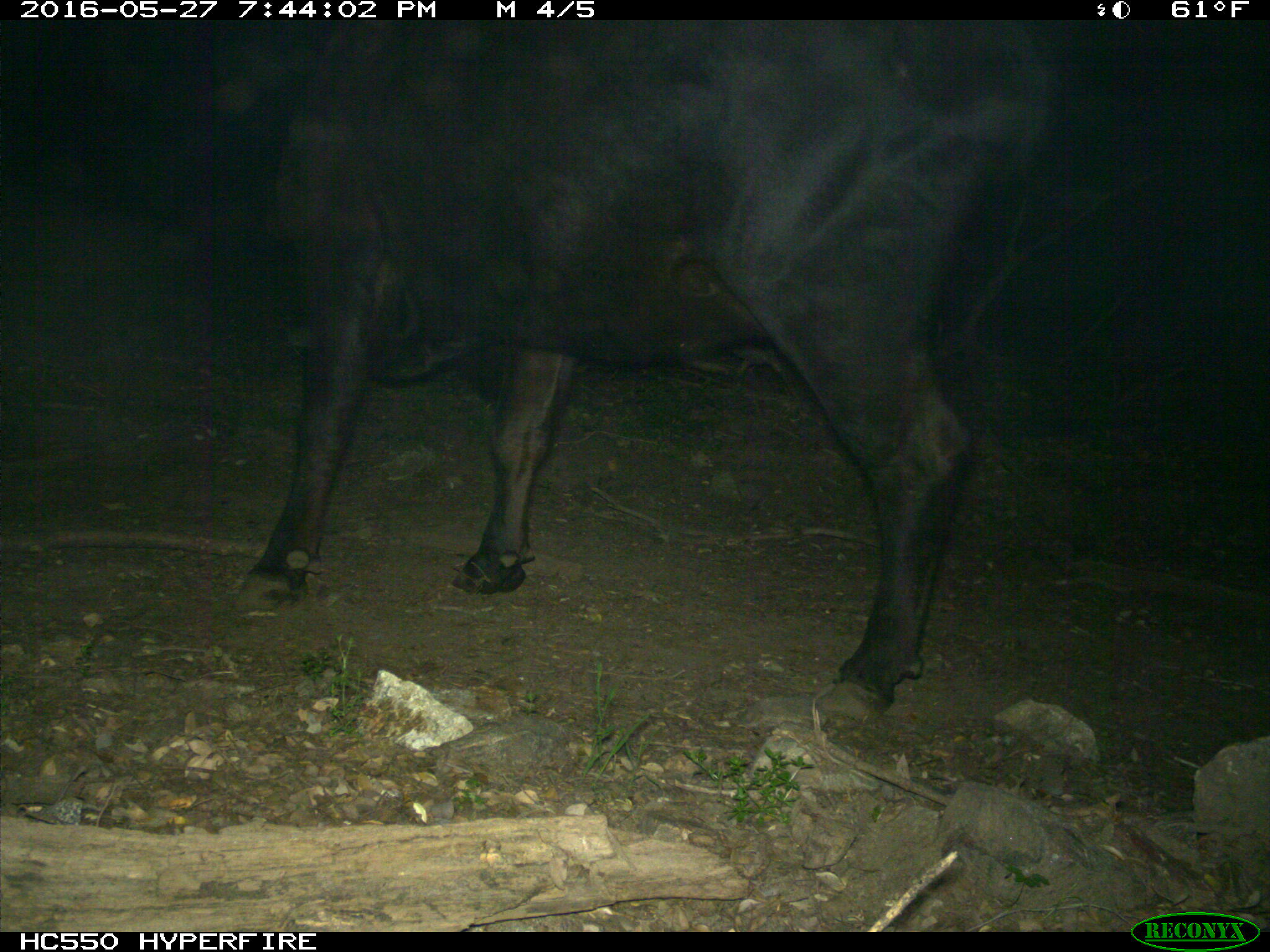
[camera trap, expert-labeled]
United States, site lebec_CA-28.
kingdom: Animalia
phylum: Chordata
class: Mammalia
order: Artiodactyla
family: Bovidae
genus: Bos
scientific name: Bos taurus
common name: domestic cow